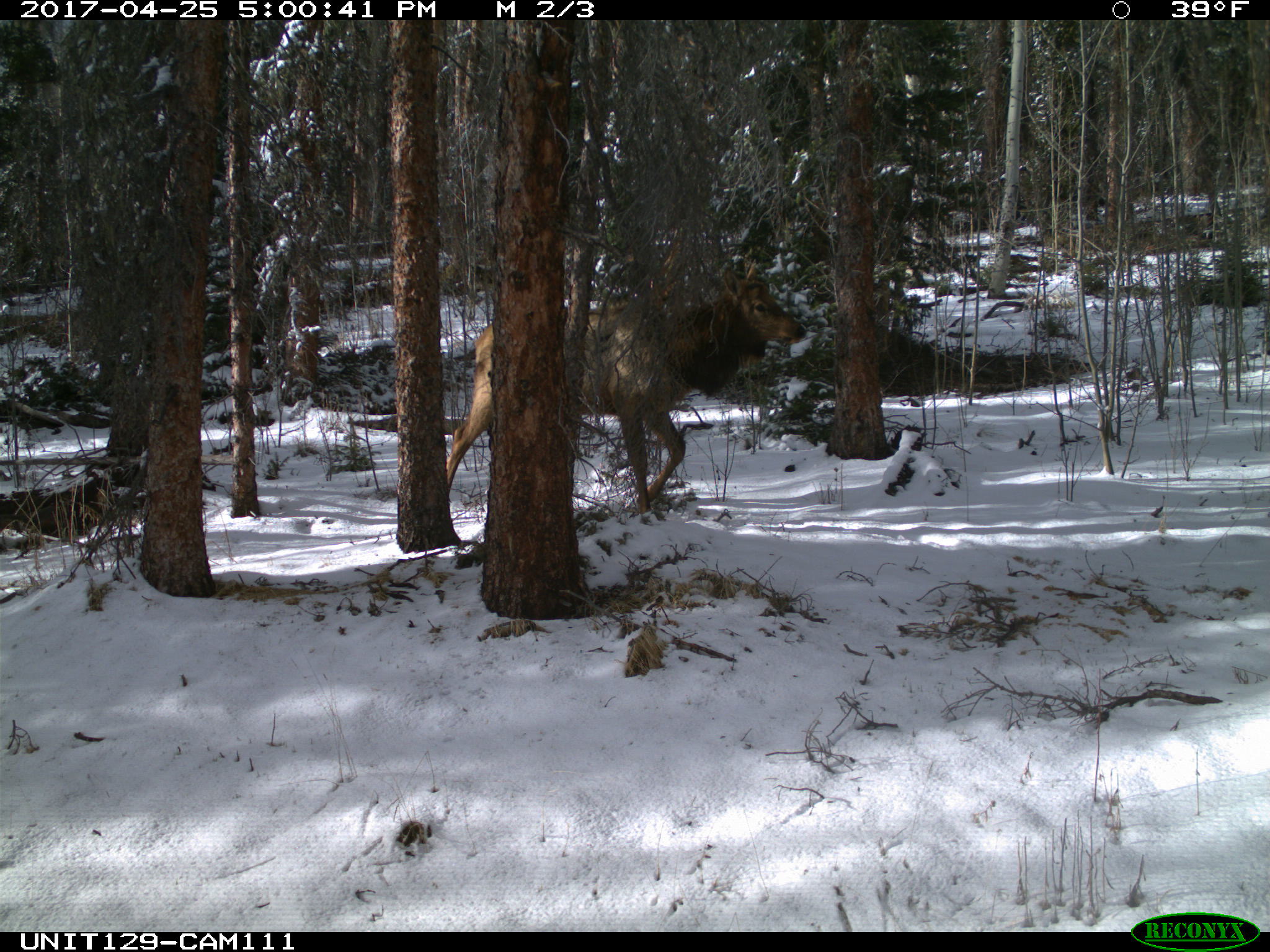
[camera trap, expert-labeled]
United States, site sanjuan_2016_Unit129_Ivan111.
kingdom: Animalia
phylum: Chordata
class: Mammalia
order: Artiodactyla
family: Cervidae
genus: Cervus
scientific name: Cervus elaphus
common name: red deer